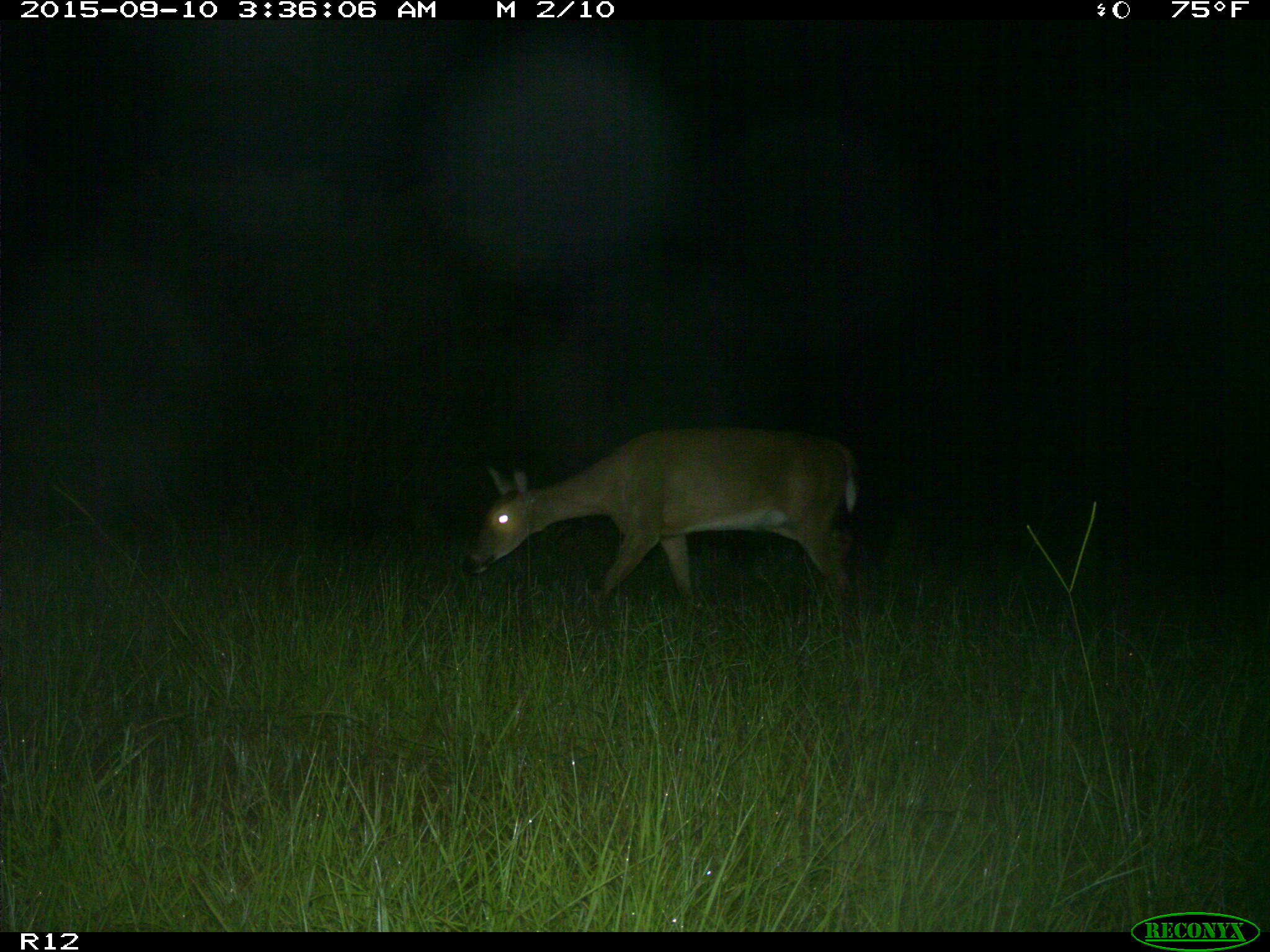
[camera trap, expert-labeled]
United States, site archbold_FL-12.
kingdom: Animalia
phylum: Chordata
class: Mammalia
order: Artiodactyla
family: Cervidae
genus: Odocoileus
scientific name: Odocoileus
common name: deer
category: unidentified deer